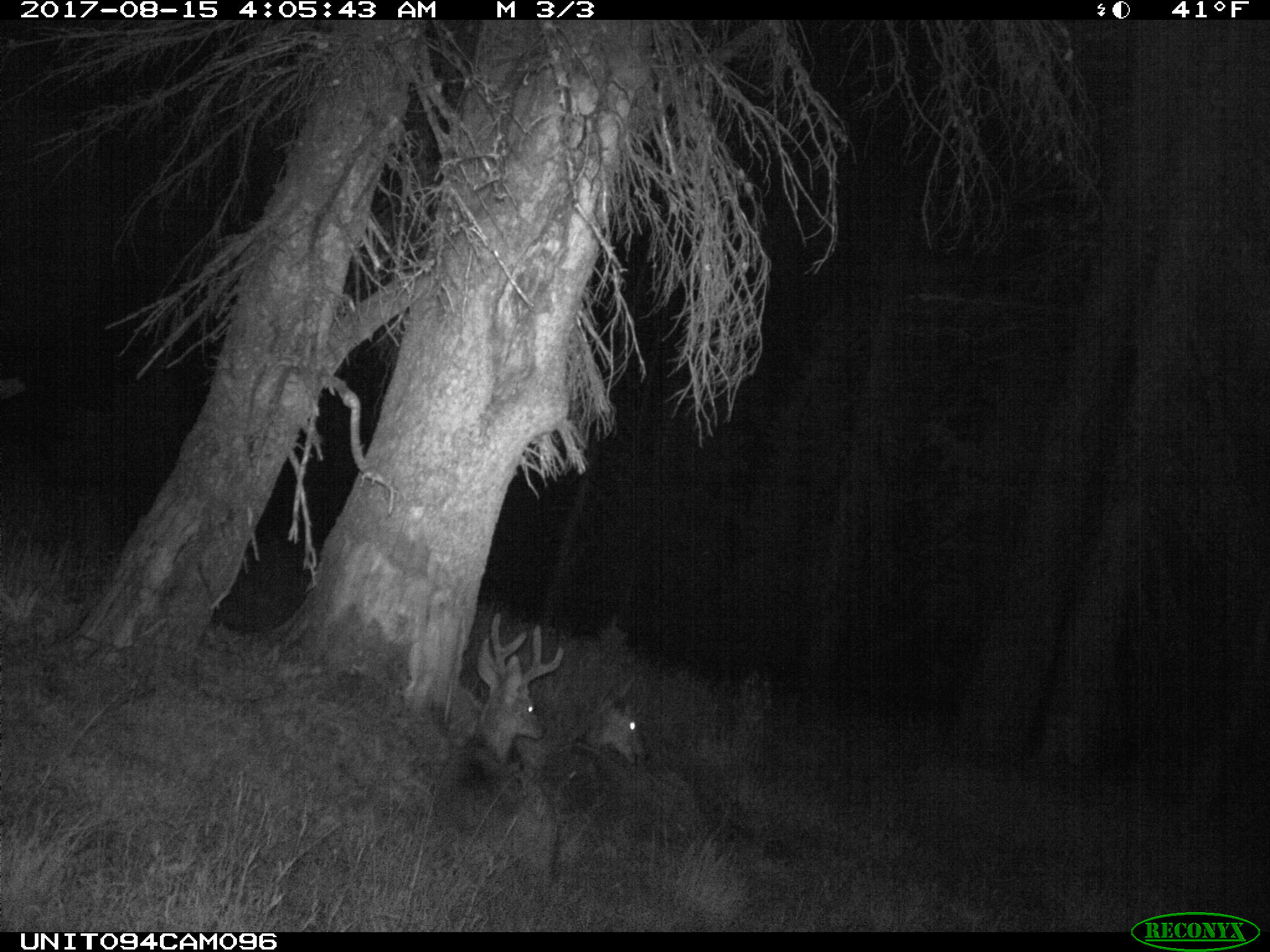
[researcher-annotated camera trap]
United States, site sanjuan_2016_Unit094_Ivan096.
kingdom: Animalia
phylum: Chordata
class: Mammalia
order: Artiodactyla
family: Cervidae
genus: Odocoileus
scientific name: Odocoileus hemionus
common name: mule deer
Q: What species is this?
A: Odocoileus hemionus (mule deer).